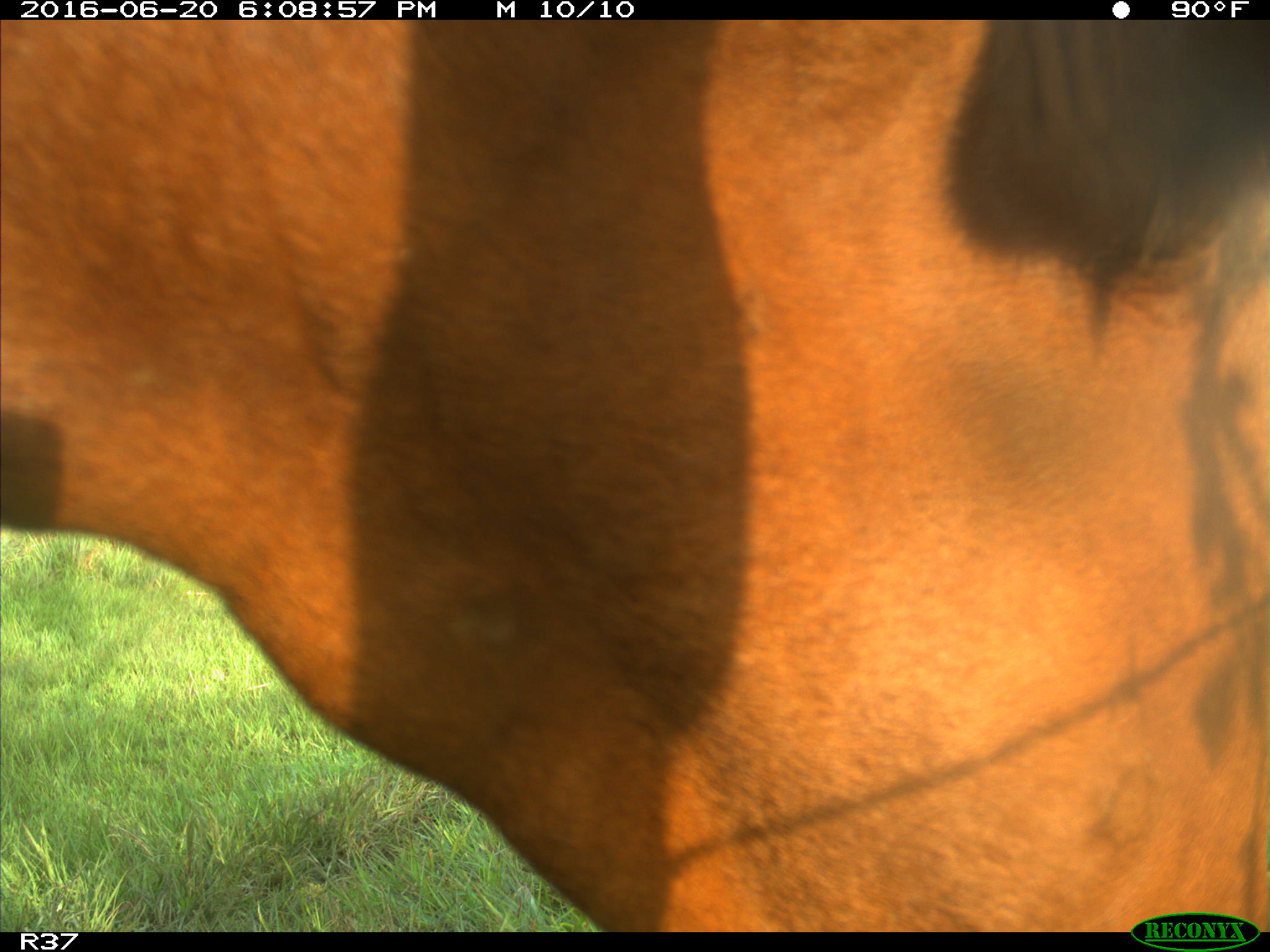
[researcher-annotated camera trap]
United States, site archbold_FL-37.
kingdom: Animalia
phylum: Chordata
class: Mammalia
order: Artiodactyla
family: Bovidae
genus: Bos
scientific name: Bos taurus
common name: domestic cow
Bos taurus (domestic cow).